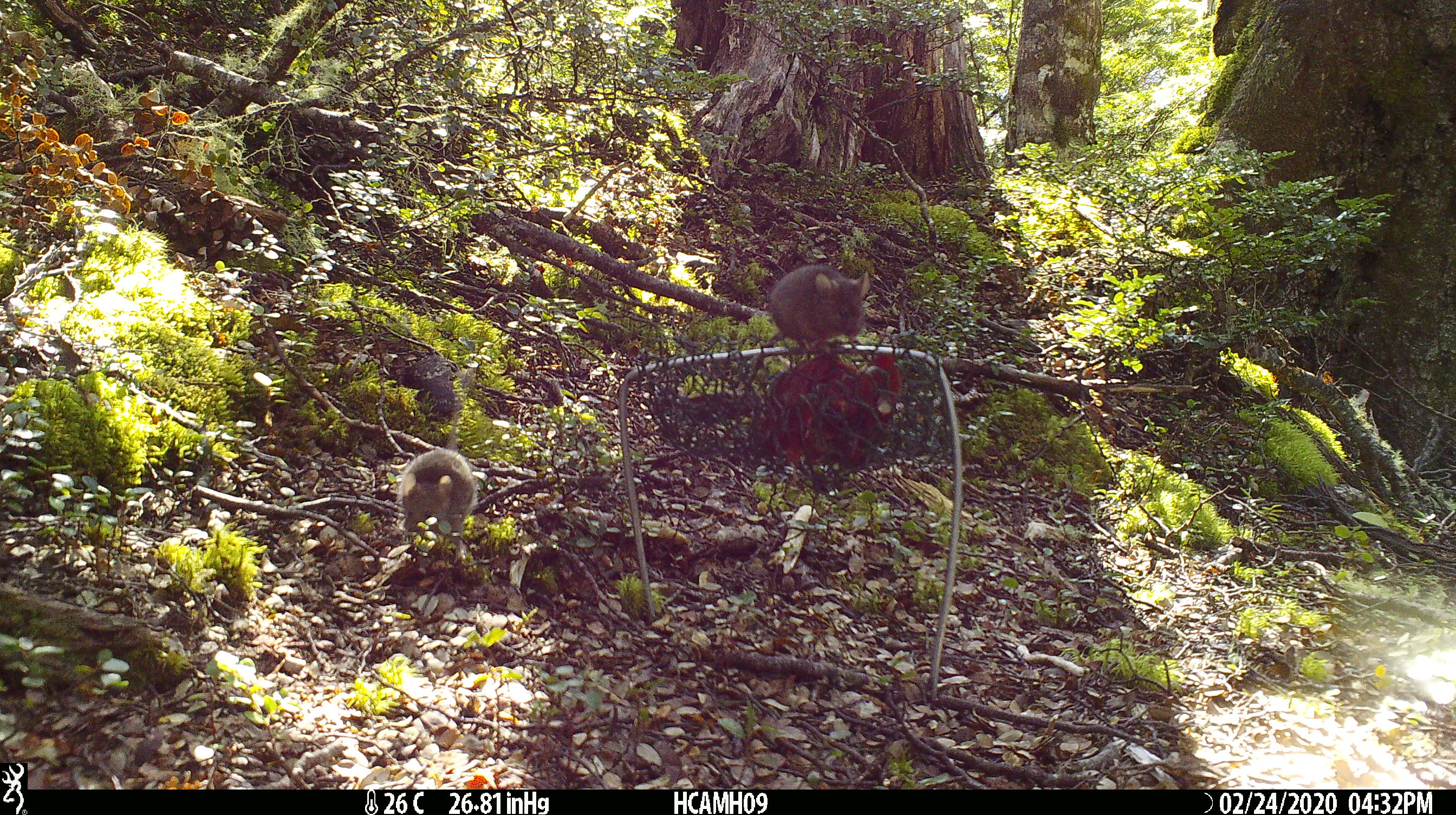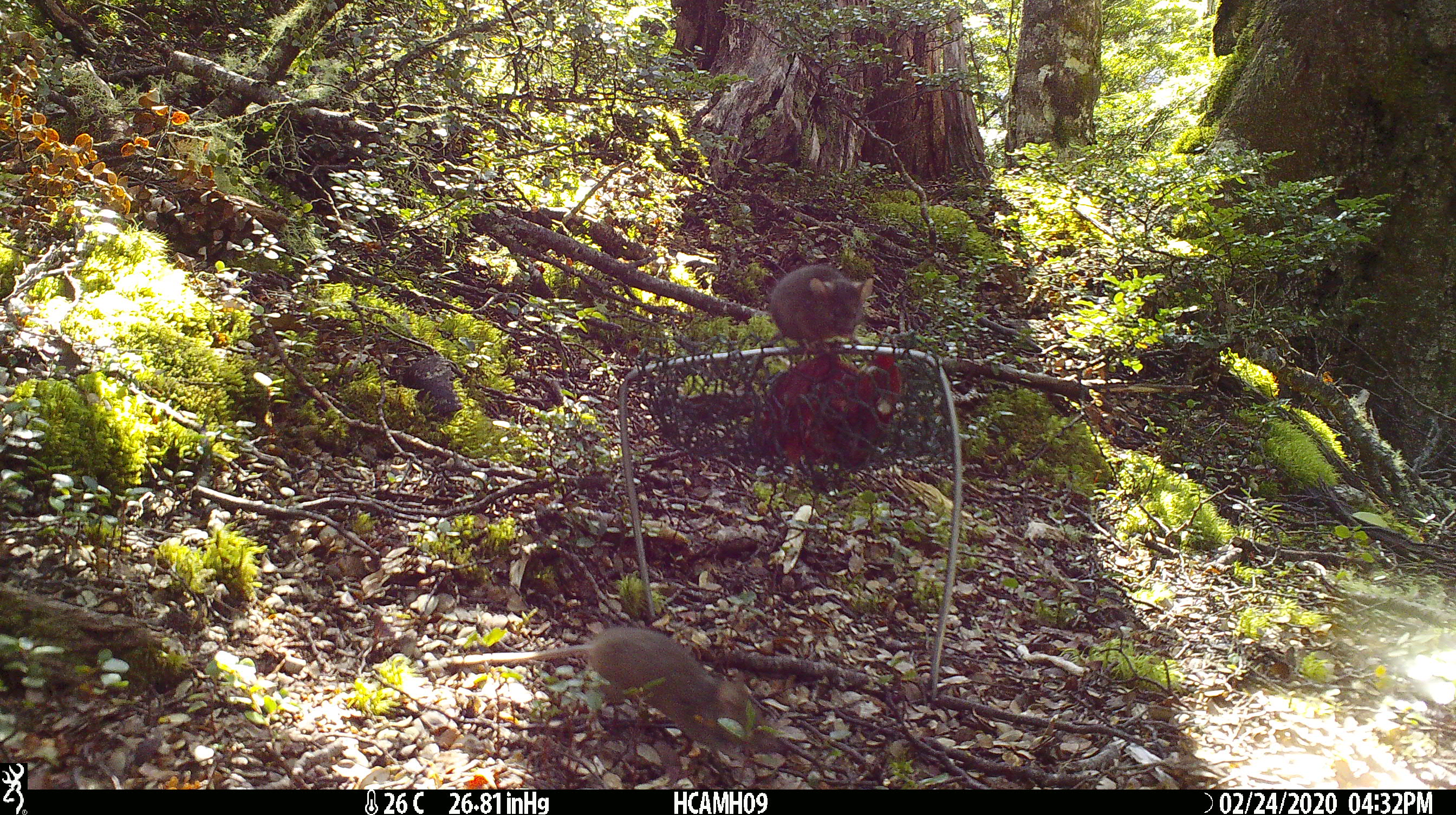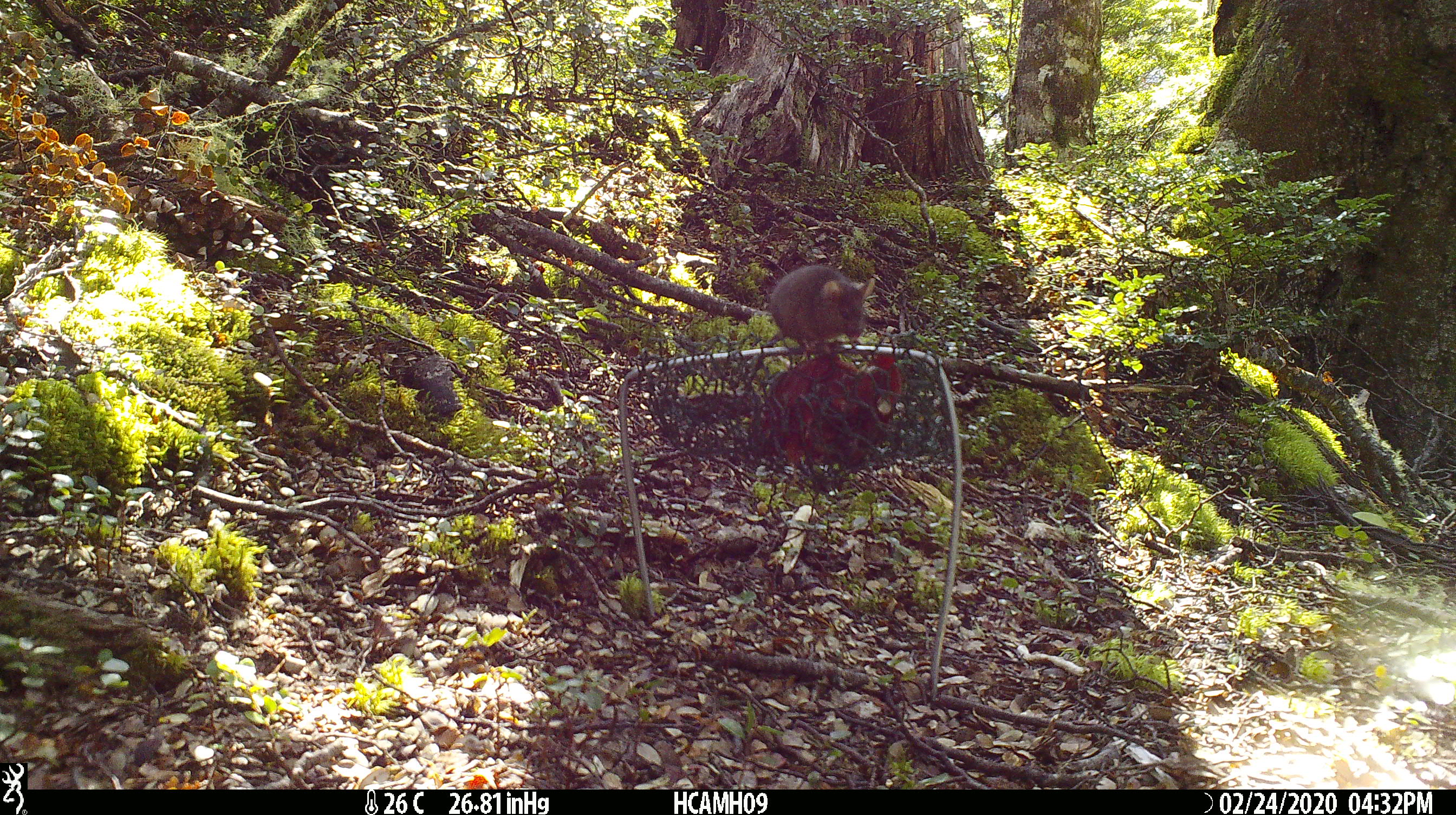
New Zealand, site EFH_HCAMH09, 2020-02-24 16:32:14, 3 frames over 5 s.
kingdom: Animalia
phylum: Chordata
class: Mammalia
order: Rodentia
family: Muridae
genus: Mus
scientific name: Mus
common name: mouse